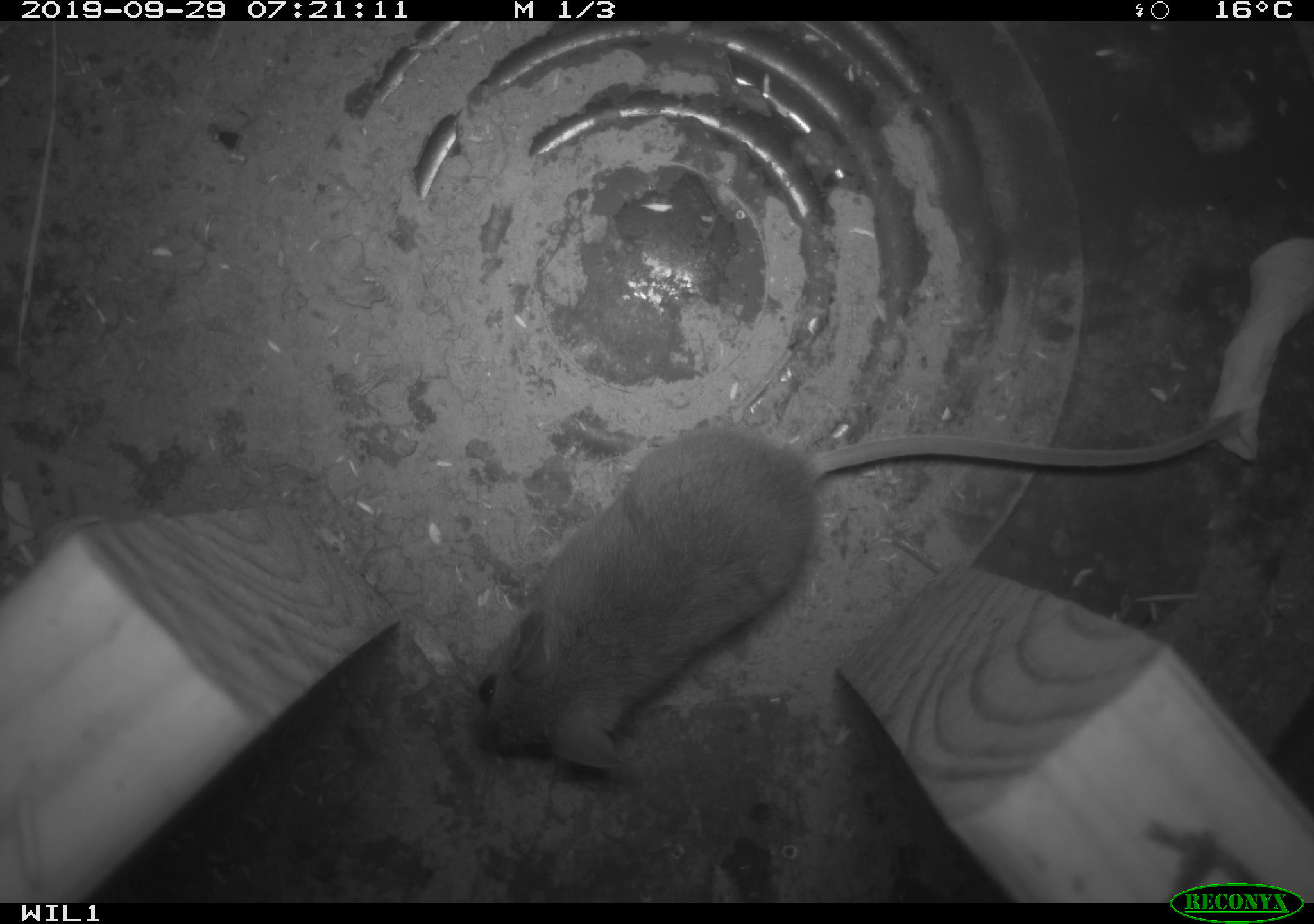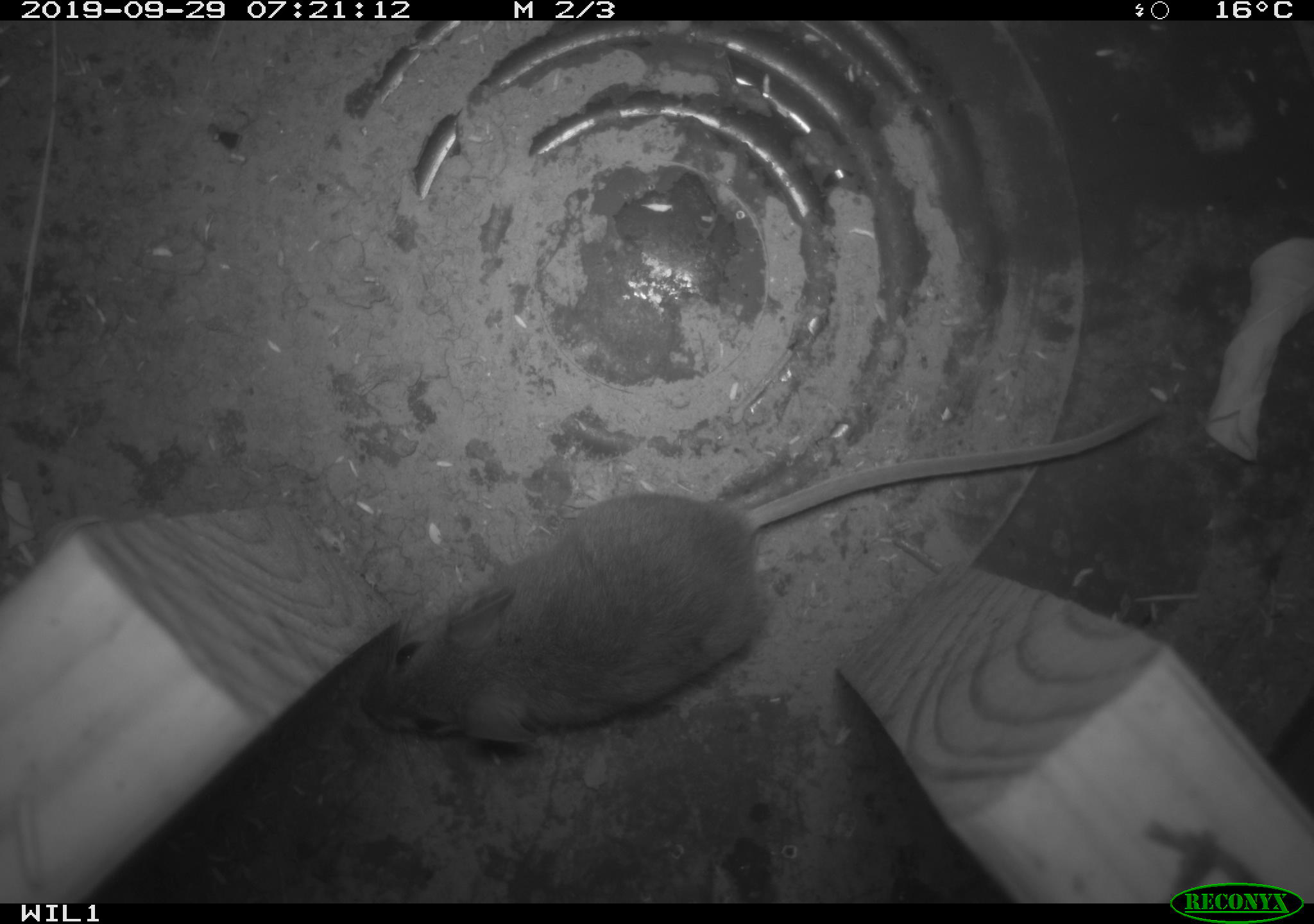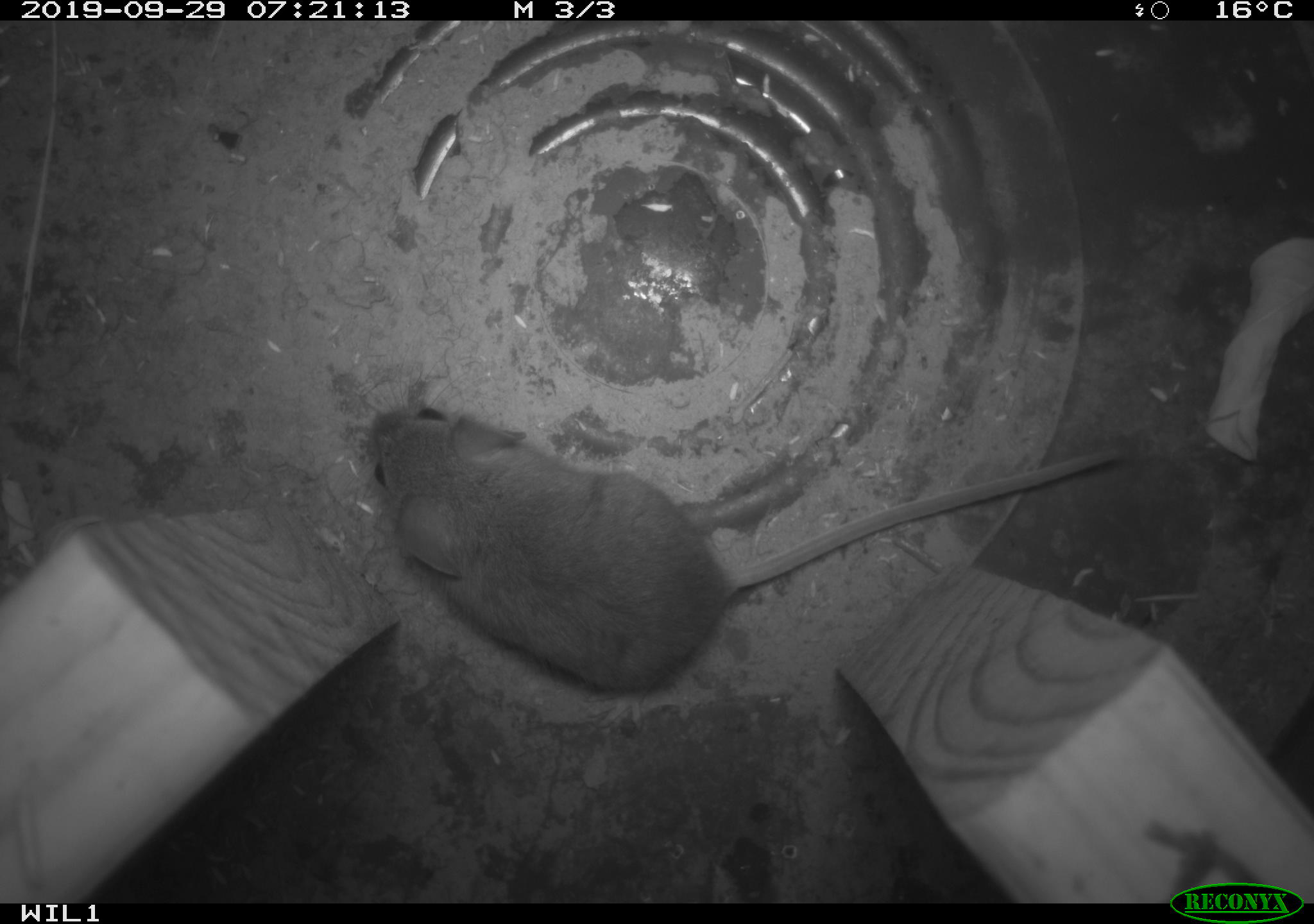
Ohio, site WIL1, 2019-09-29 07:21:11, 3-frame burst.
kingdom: Animalia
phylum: Chordata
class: Mammalia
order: Rodentia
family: Cricetidae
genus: Peromyscus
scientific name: Peromyscus leucopus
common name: white-footed mouse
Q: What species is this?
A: White-footed mouse (Peromyscus leucopus).